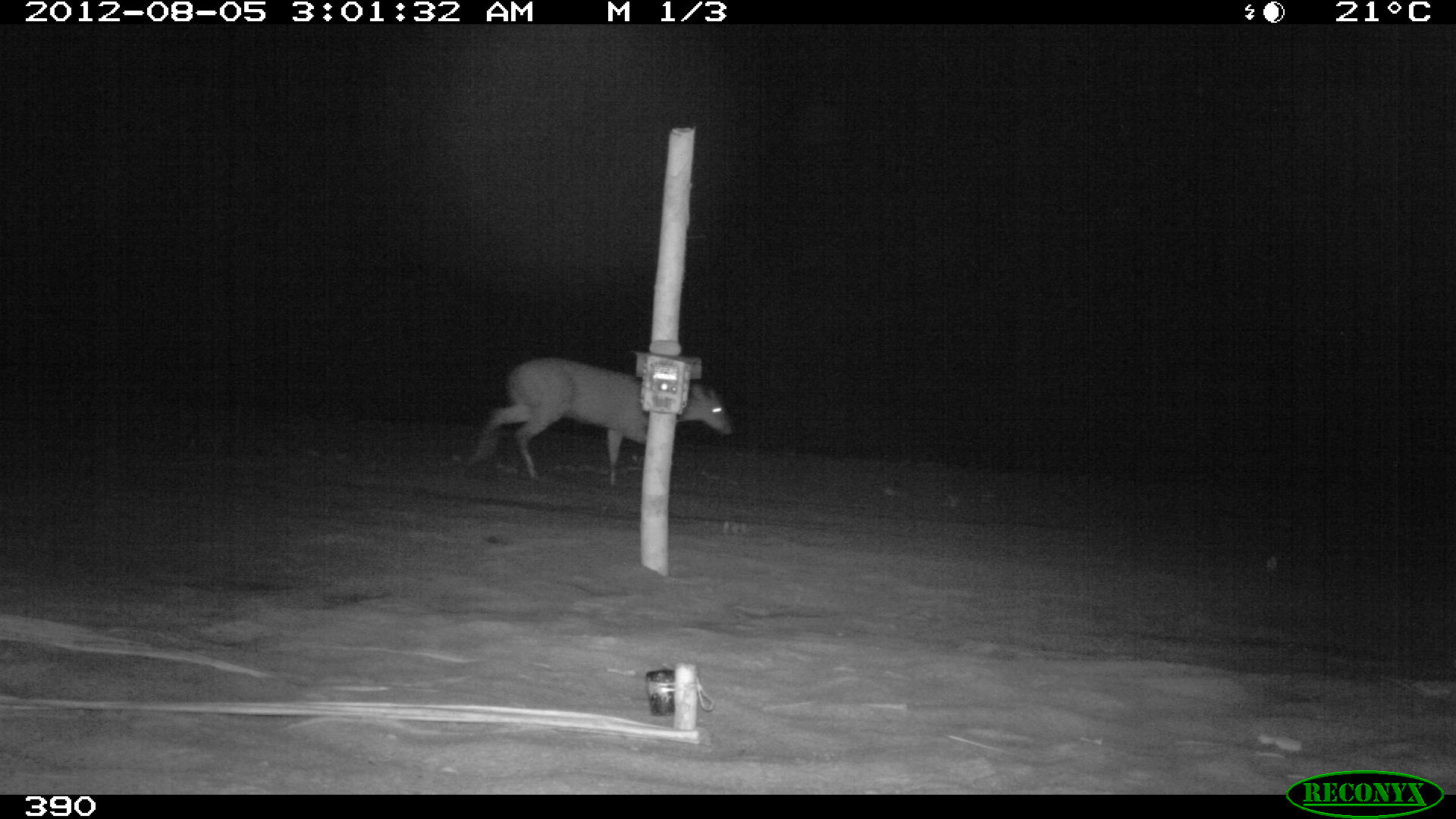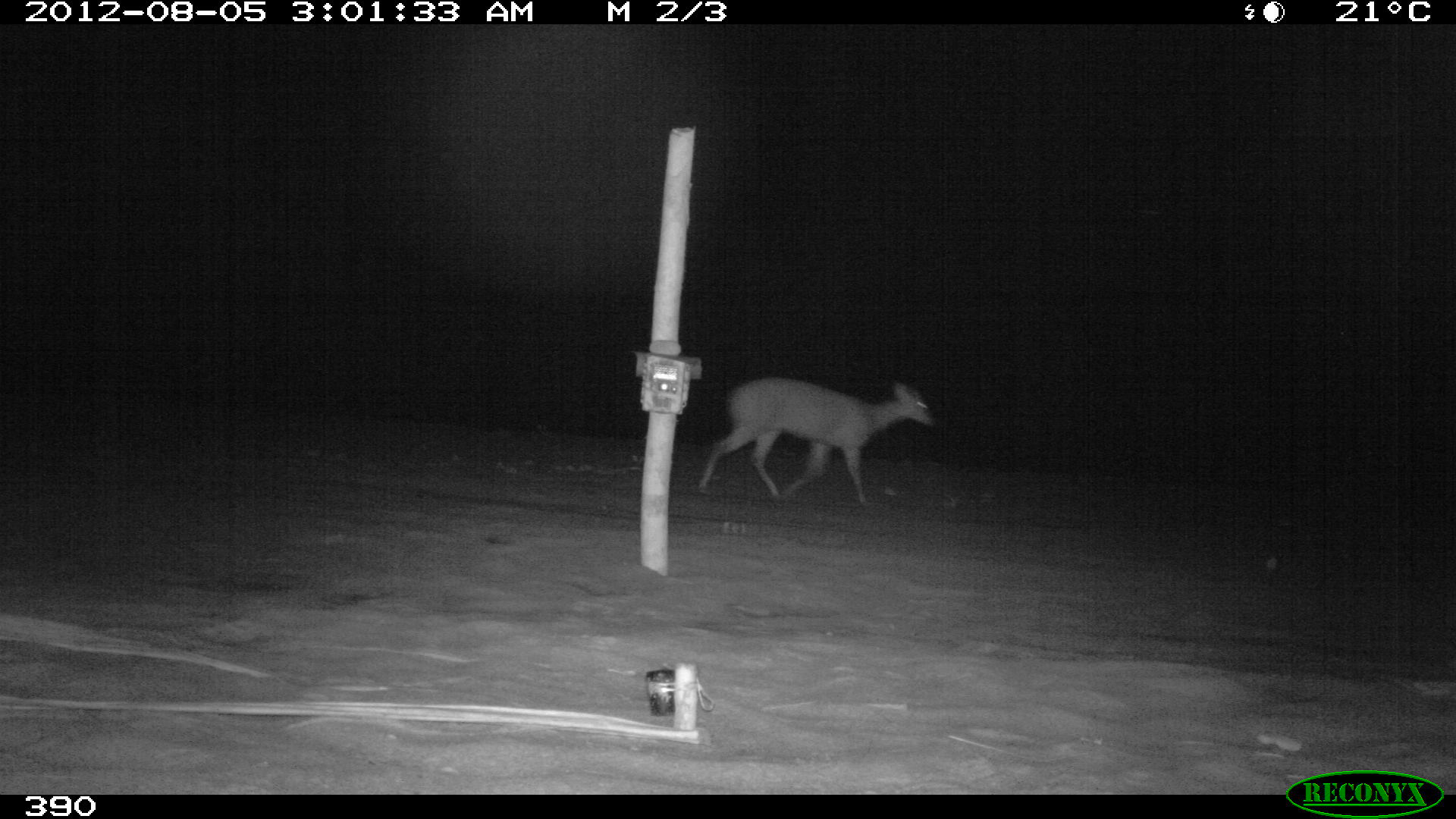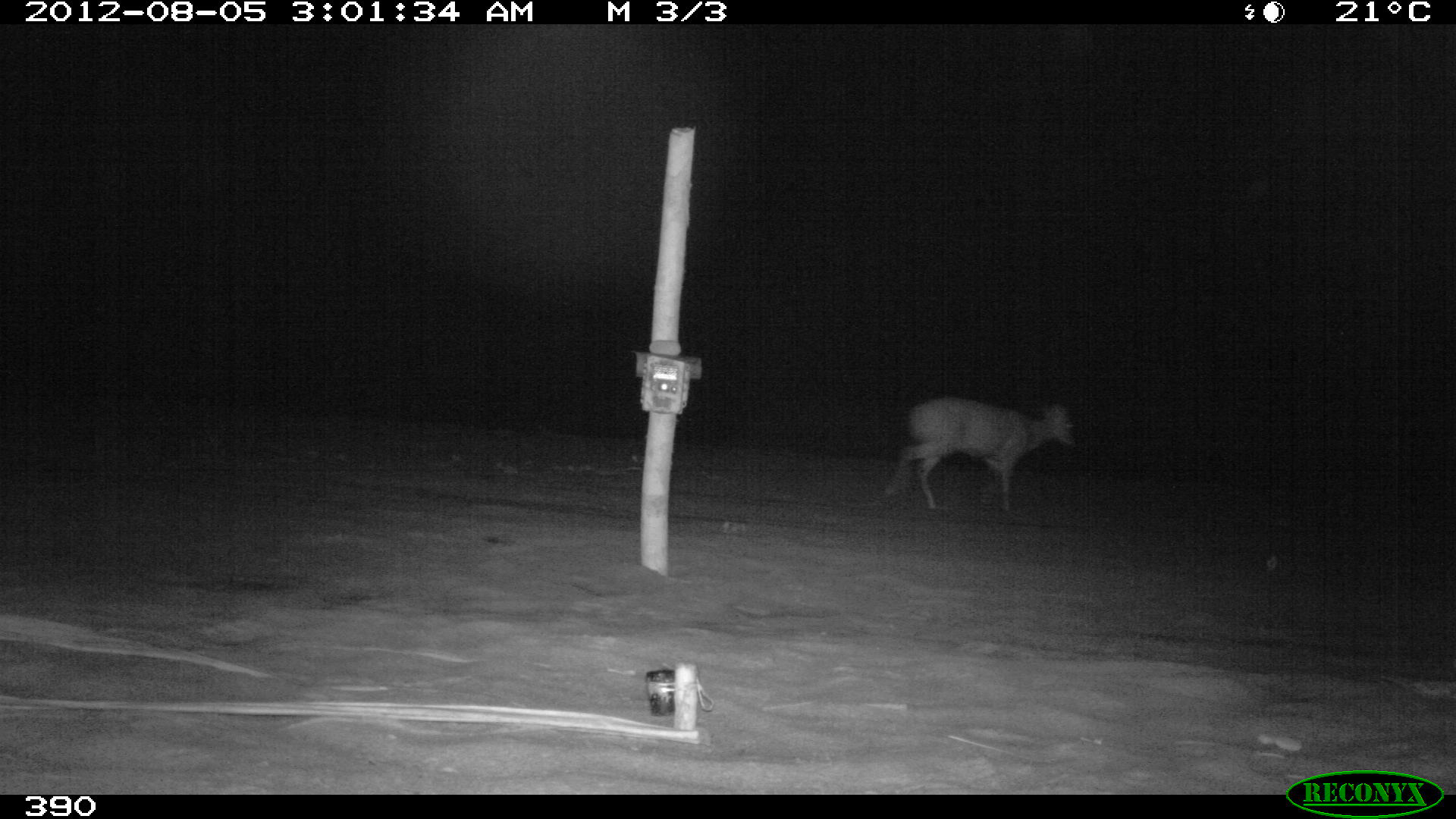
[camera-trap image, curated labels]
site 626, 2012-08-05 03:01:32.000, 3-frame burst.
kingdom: Animalia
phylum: Chordata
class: Mammalia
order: Artiodactyla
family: Cervidae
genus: Mazama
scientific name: Mazama americana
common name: red brocket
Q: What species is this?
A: Mazama americana (red brocket).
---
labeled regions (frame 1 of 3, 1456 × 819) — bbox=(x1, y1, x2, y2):
mazama americana: bbox=(473, 356, 733, 486)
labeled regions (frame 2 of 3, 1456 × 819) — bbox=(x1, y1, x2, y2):
mazama americana: bbox=(698, 377, 934, 502)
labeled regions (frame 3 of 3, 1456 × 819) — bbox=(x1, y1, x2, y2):
mazama americana: bbox=(883, 394, 1077, 513)